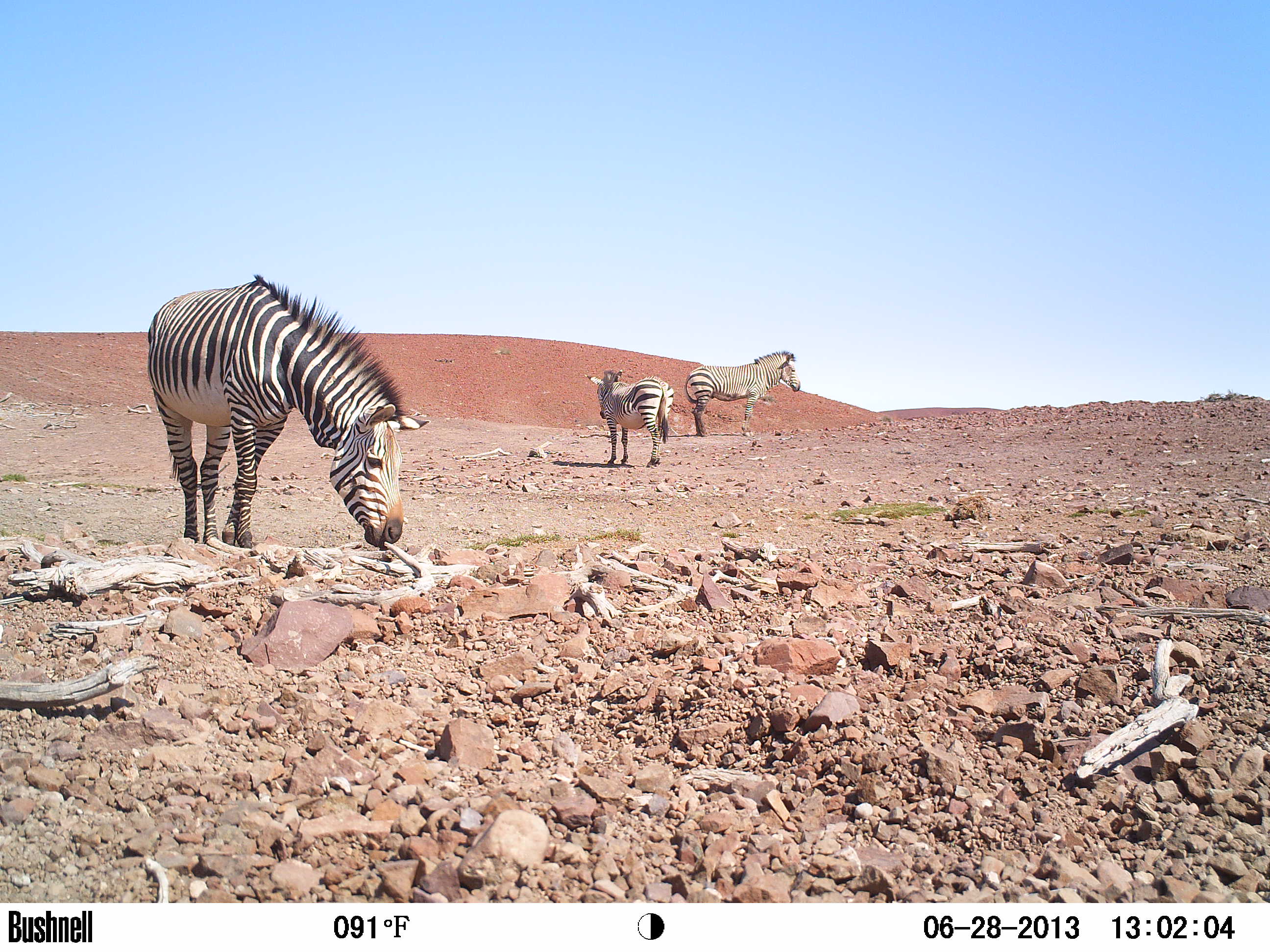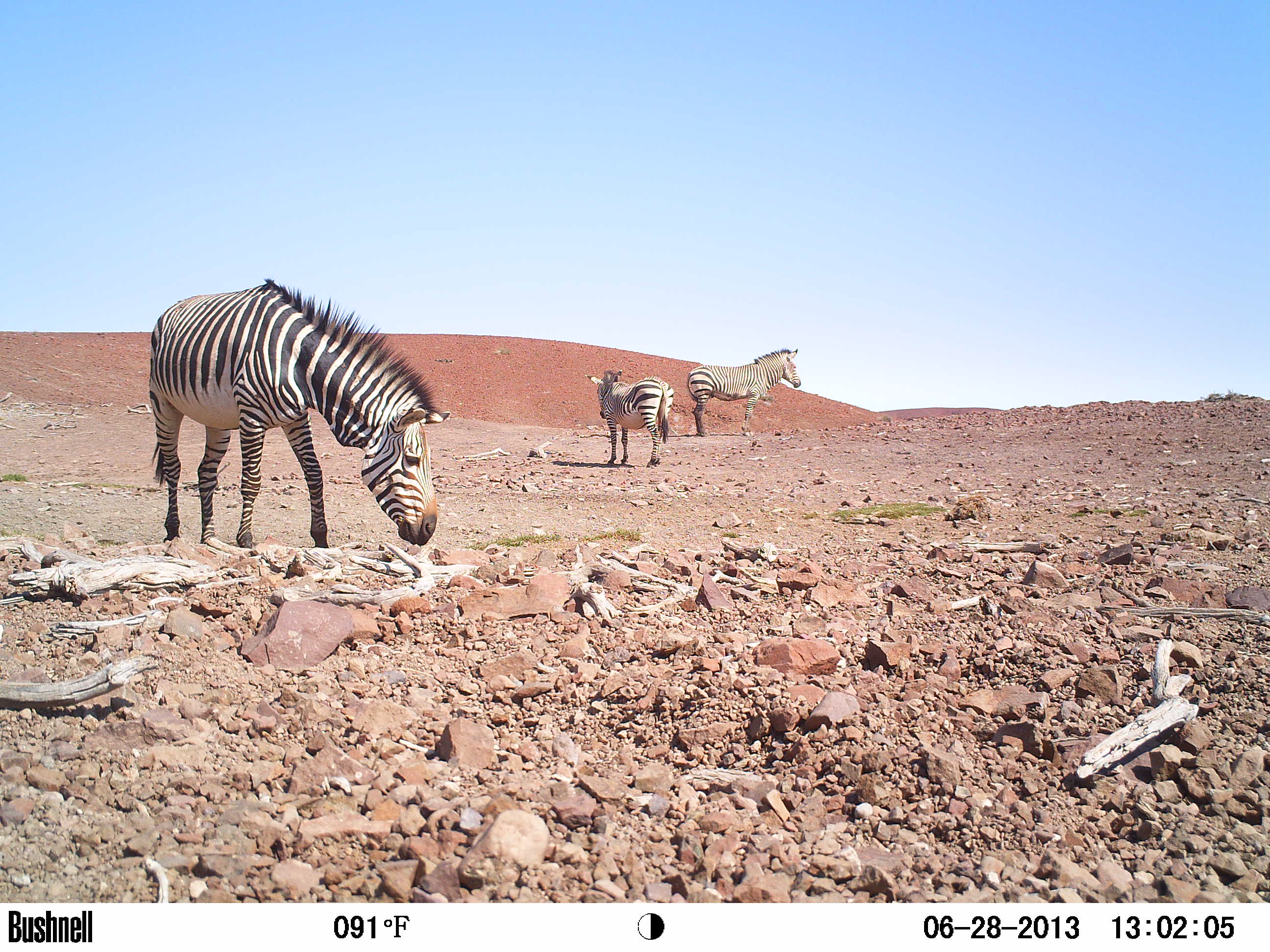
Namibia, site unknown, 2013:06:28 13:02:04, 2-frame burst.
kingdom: Animalia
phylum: Chordata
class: Mammalia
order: Perissodactyla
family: Equidae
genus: Equus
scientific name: Equus zebra hartmannae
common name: hartmann's mountain zebra